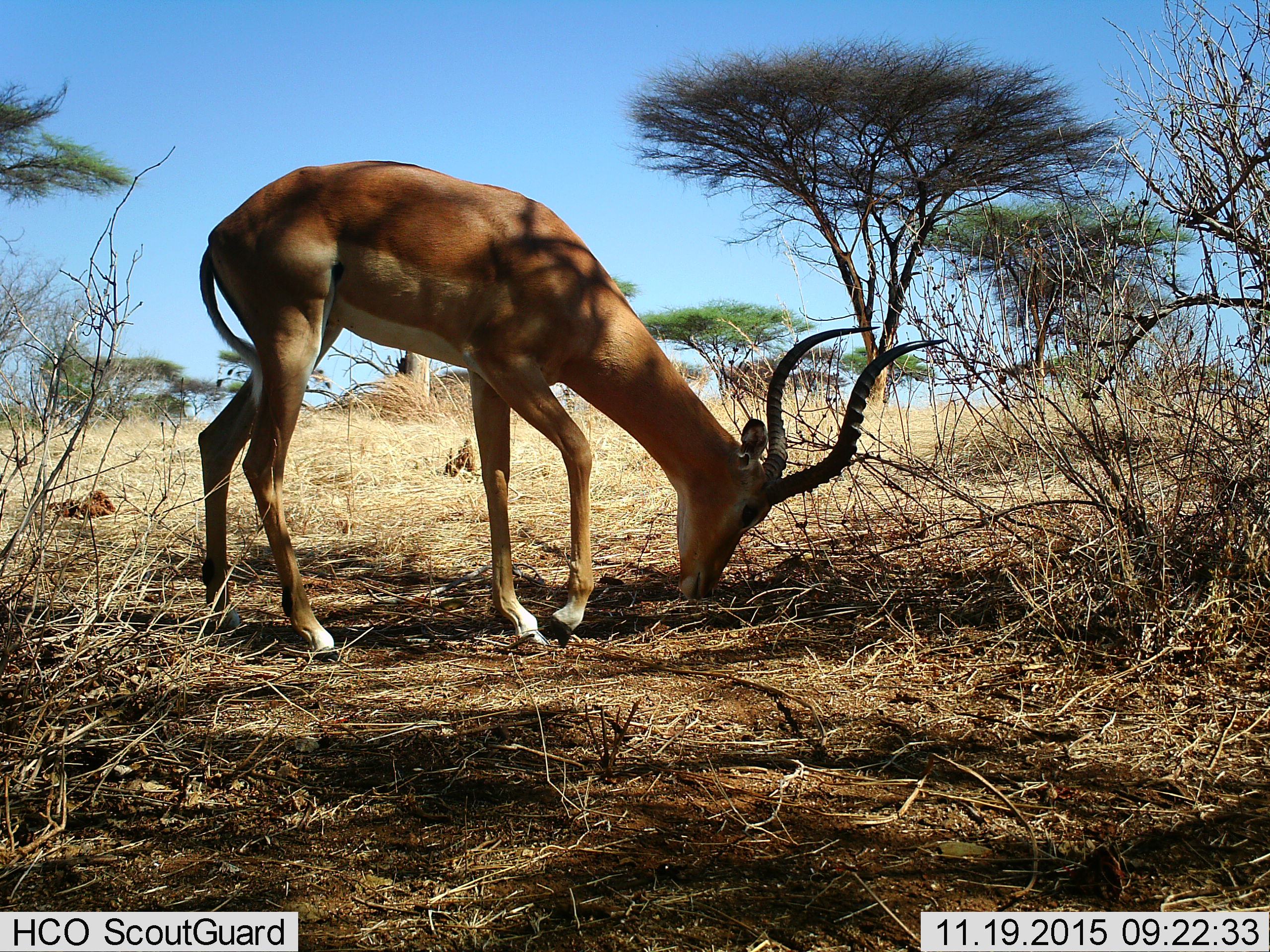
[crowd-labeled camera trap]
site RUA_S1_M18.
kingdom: Animalia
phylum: Chordata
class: Mammalia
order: Artiodactyla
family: Bovidae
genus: Aepyceros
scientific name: Aepyceros melampus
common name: impala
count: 1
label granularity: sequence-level